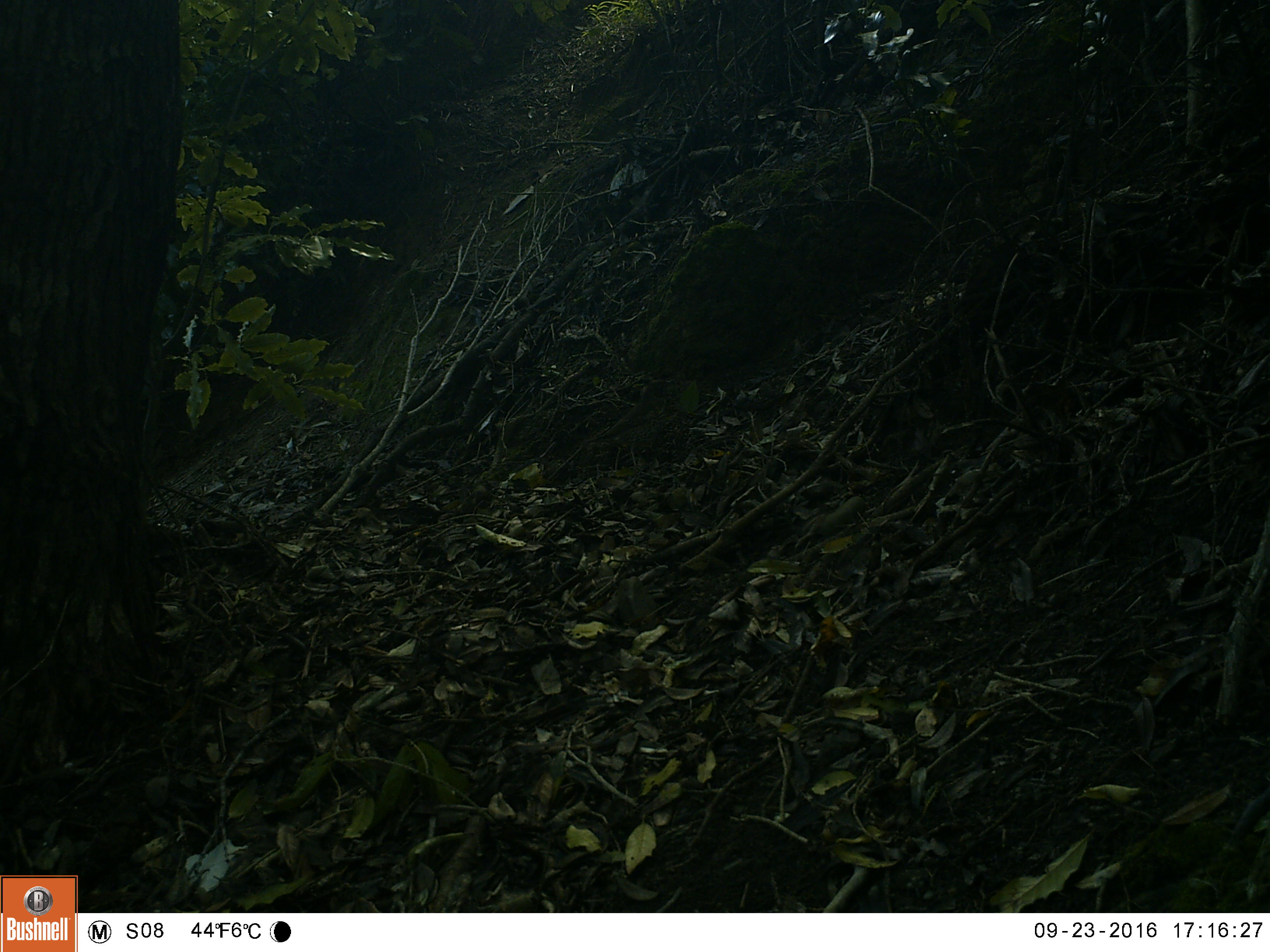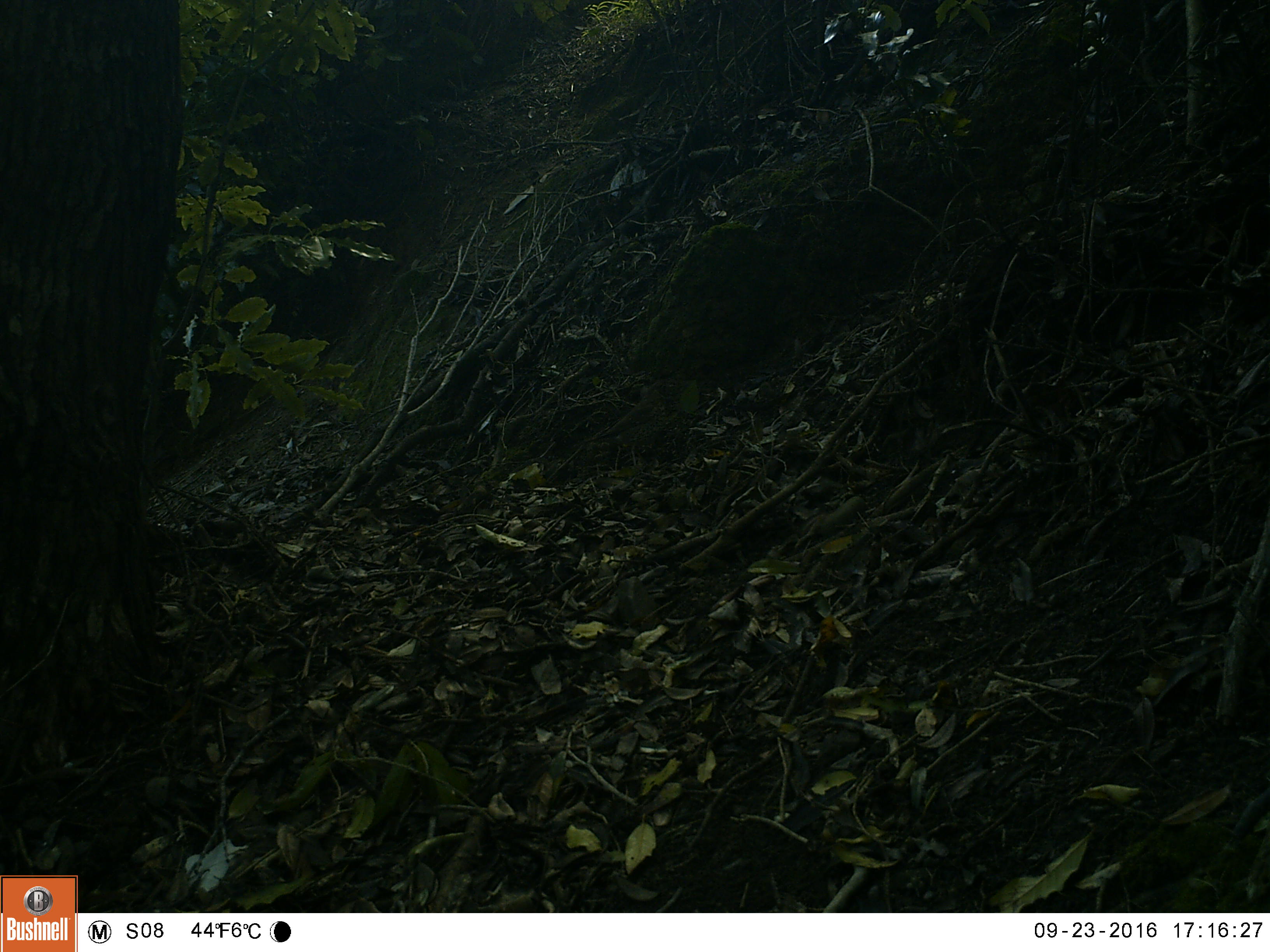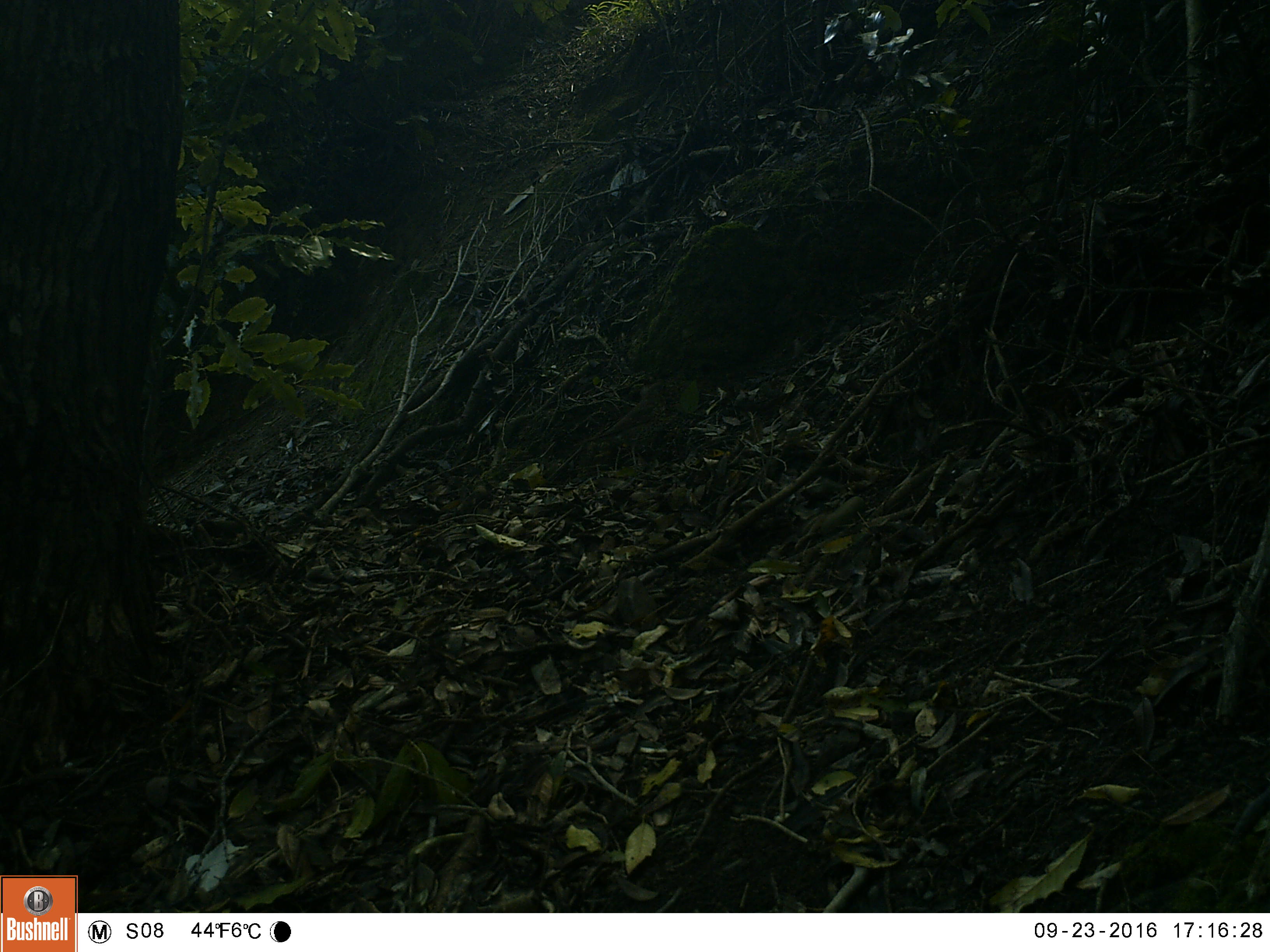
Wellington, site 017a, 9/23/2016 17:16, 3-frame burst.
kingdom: Animalia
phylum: Chordata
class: Aves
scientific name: Aves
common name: bird